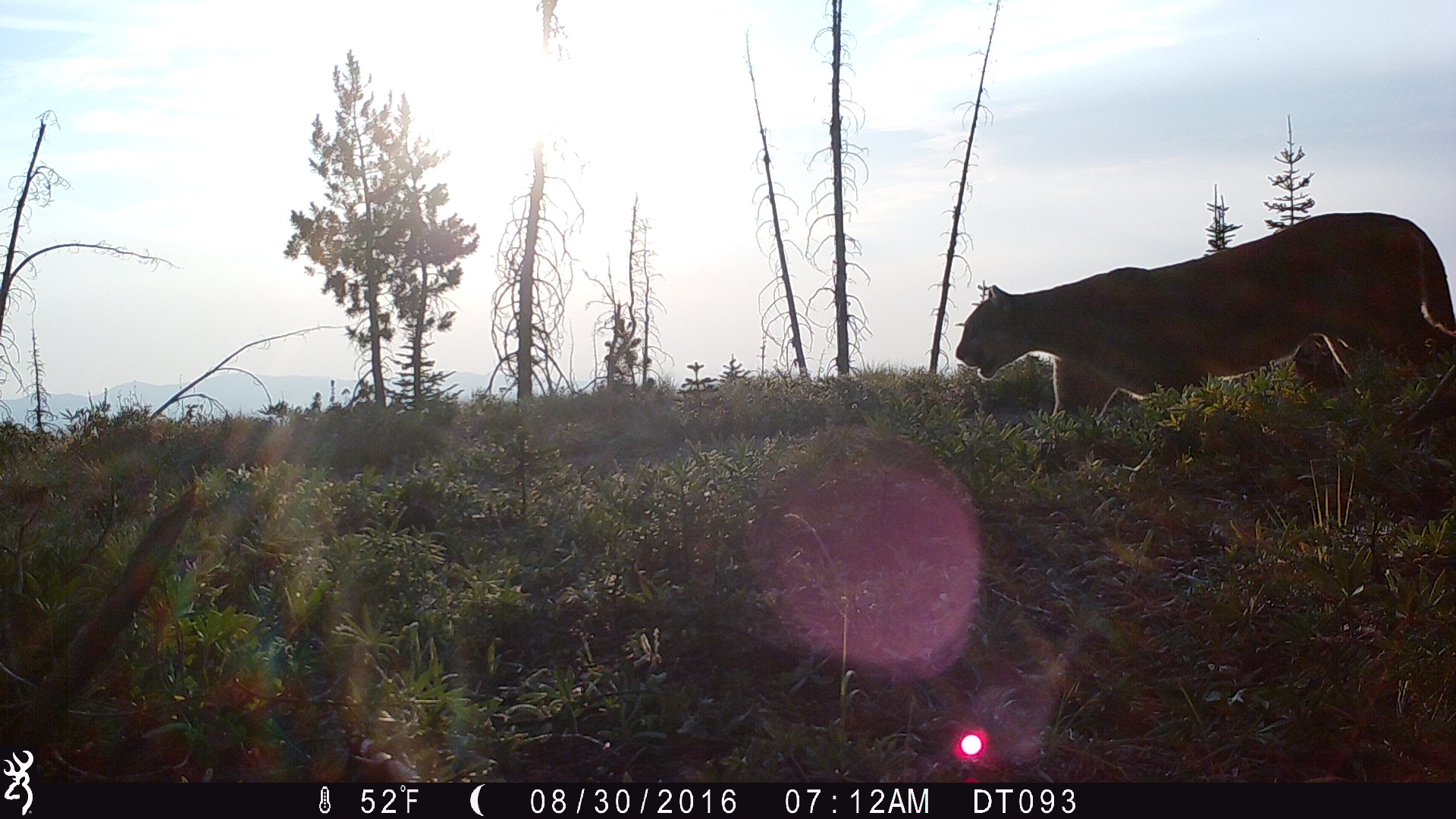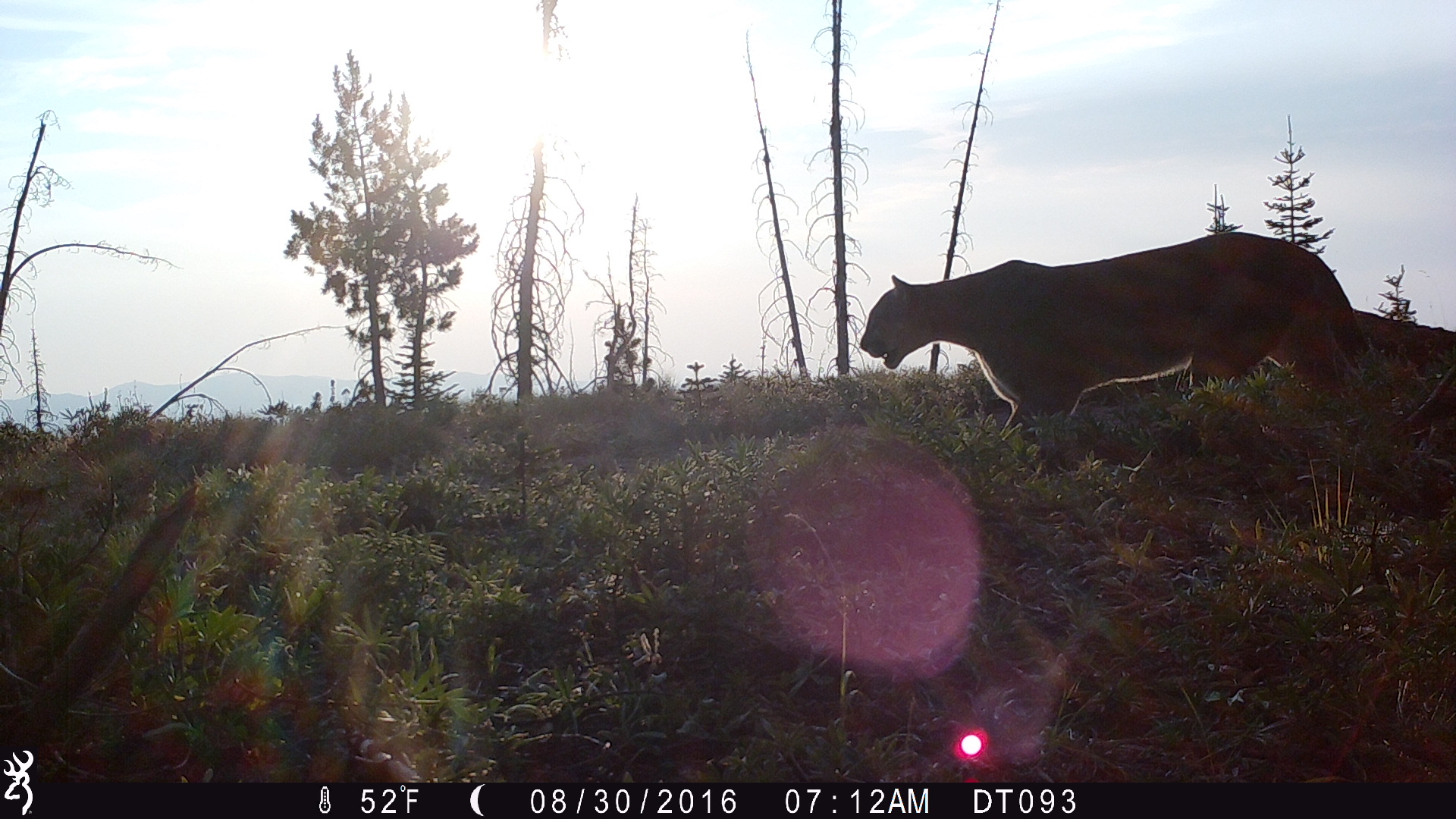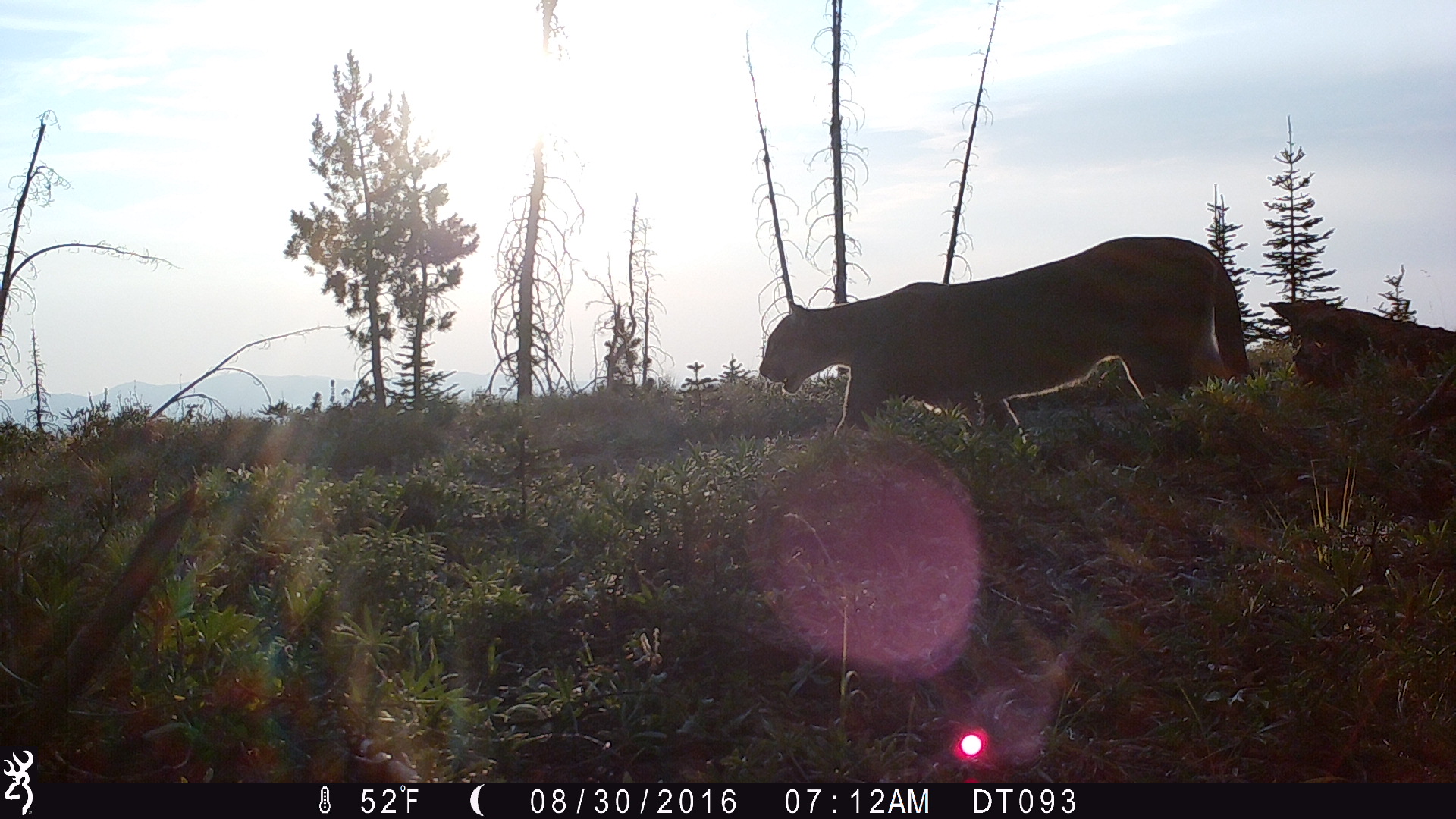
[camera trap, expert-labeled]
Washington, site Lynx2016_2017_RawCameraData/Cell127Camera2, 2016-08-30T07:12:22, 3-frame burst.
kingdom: Animalia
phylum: Chordata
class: Mammalia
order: Carnivora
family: Felidae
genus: Puma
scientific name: Puma concolor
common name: mountain lion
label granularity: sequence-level